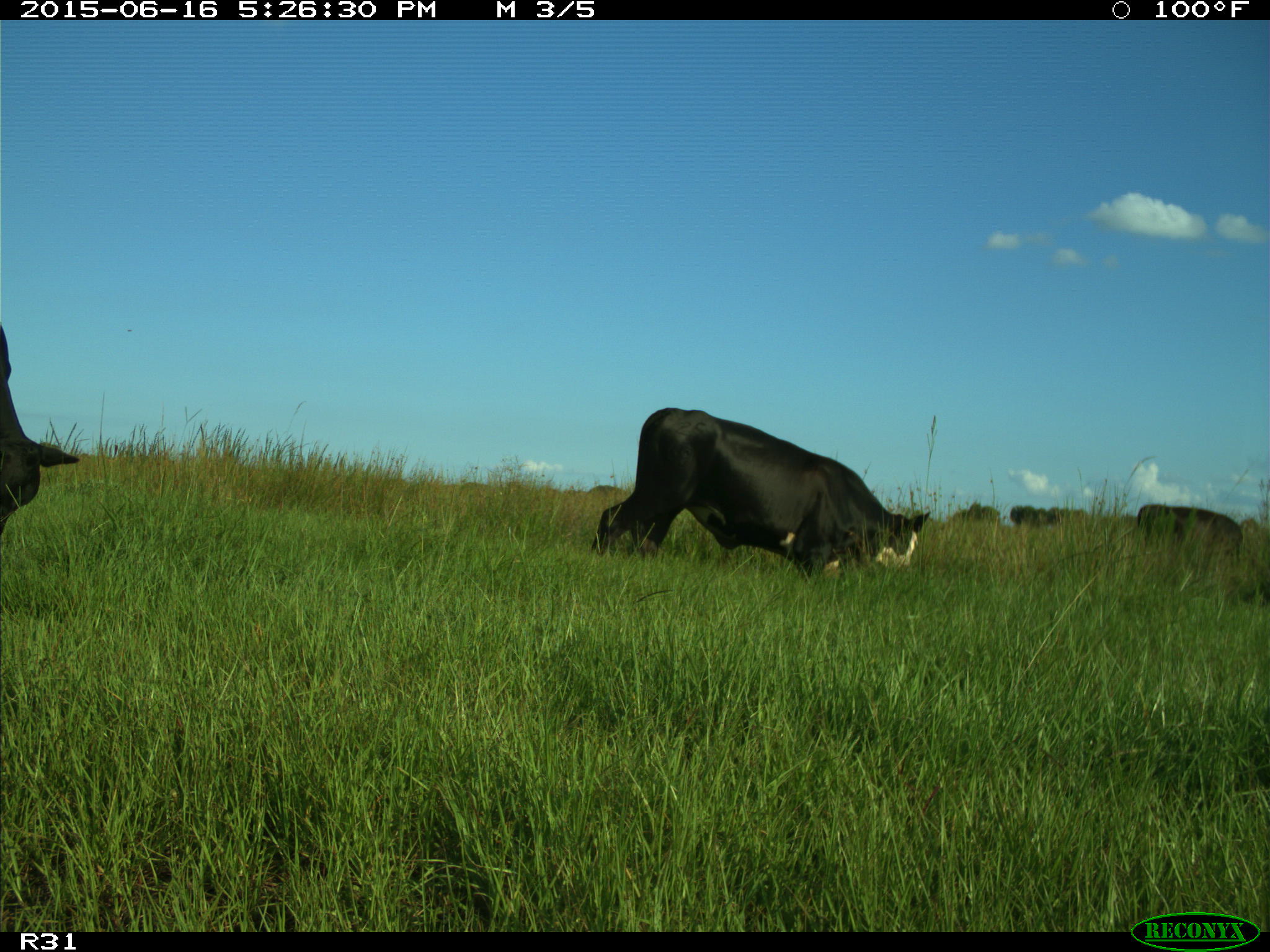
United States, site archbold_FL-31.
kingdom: Animalia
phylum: Chordata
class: Mammalia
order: Artiodactyla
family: Bovidae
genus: Bos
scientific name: Bos taurus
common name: domestic cow